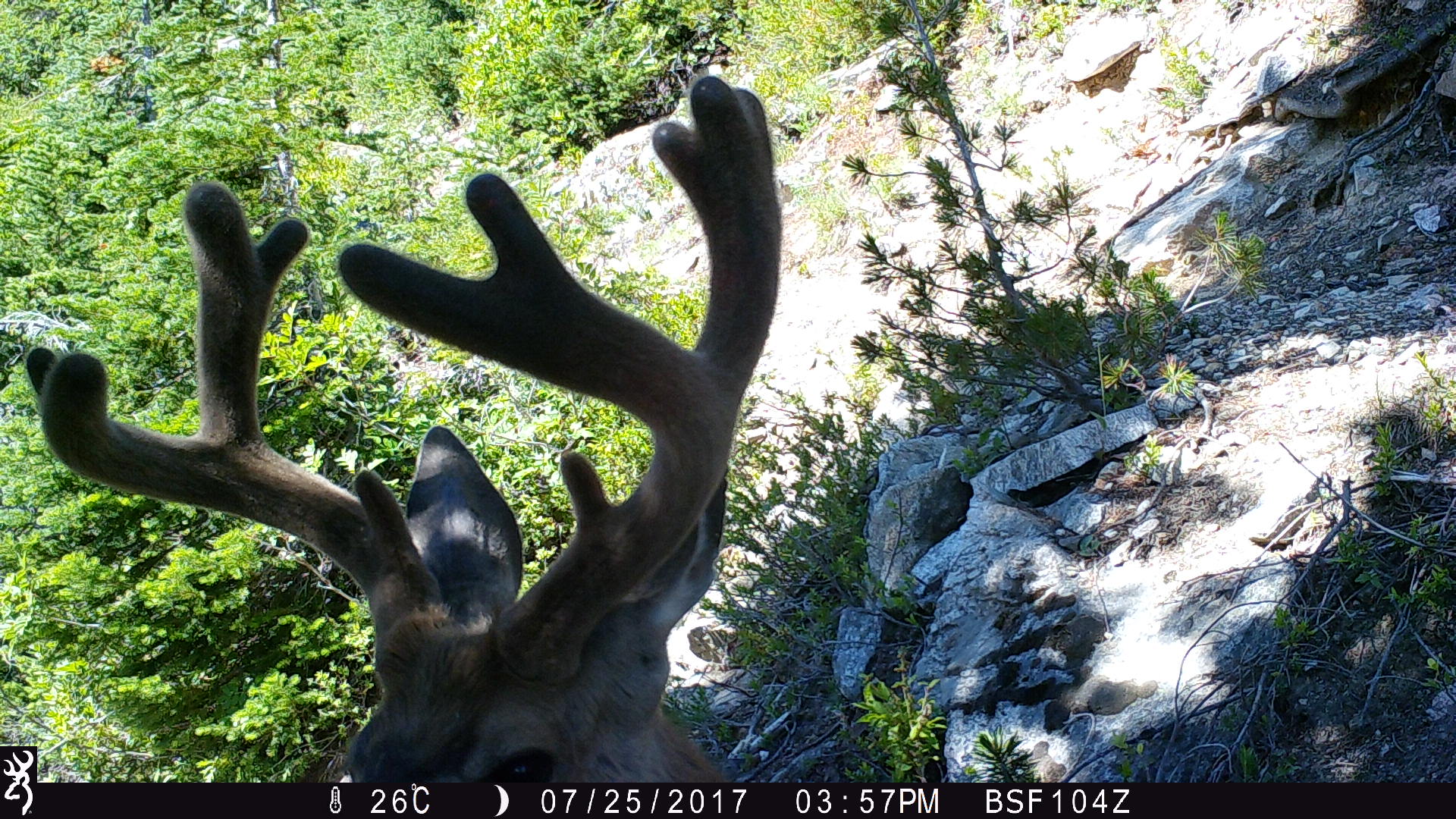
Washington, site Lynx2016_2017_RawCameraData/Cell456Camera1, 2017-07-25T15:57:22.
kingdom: Animalia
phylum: Chordata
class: Mammalia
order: Artiodactyla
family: Cervidae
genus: Odocoileus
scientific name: Odocoileus hemionus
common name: mule deer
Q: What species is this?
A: Odocoileus hemionus (mule deer).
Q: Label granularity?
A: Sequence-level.